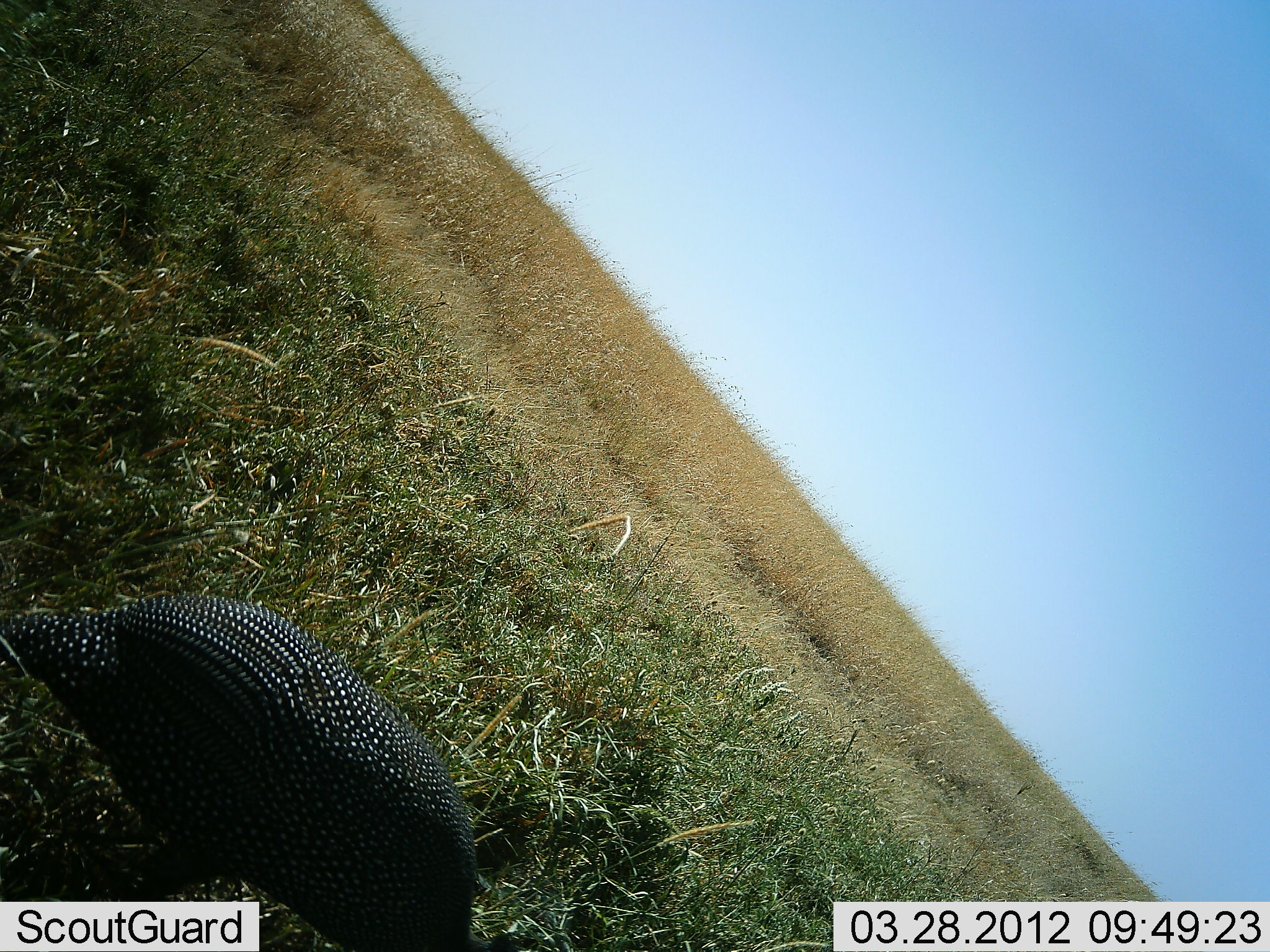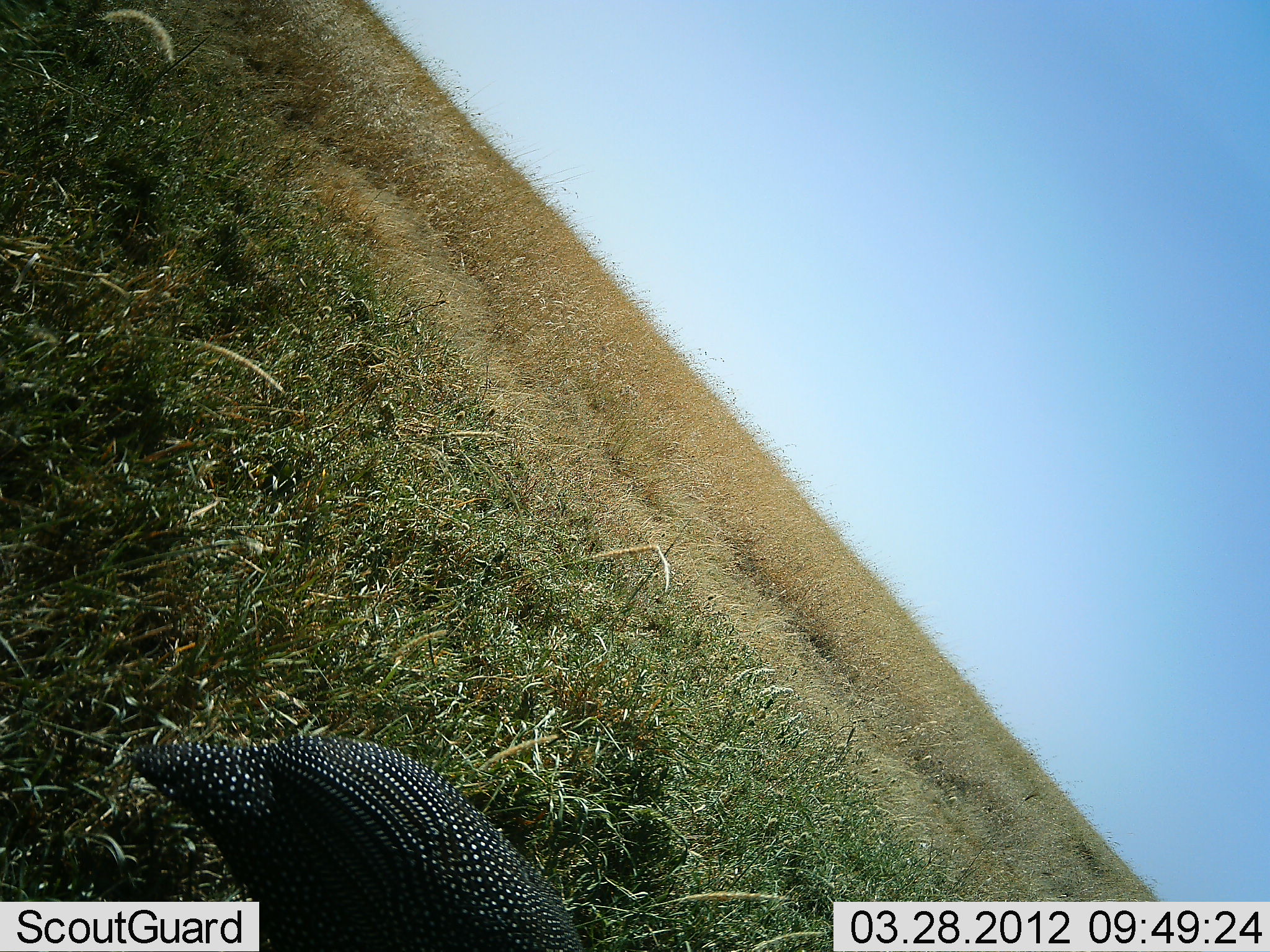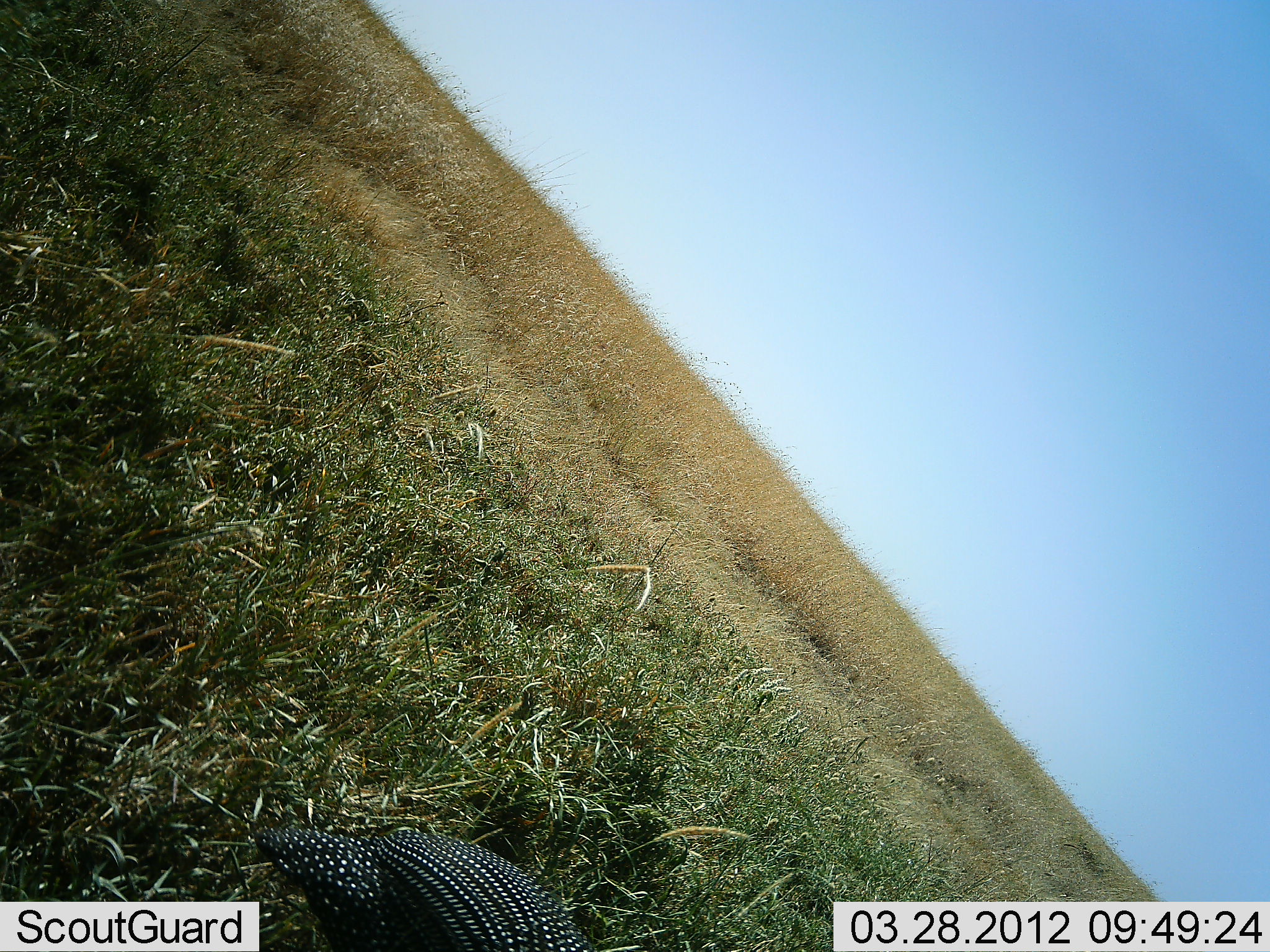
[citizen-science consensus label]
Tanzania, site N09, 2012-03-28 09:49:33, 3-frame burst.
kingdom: Animalia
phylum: Chordata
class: Aves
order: Galliformes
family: Numididae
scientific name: Numididae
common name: guinea fowl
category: guineafowl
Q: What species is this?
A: Guineafowl (guinea fowl) (Numididae).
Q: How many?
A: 1.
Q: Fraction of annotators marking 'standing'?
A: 8%.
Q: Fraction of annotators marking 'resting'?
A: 0%.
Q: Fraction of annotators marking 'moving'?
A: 92%.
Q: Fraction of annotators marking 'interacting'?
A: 0%.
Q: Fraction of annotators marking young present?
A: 0%.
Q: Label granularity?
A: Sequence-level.